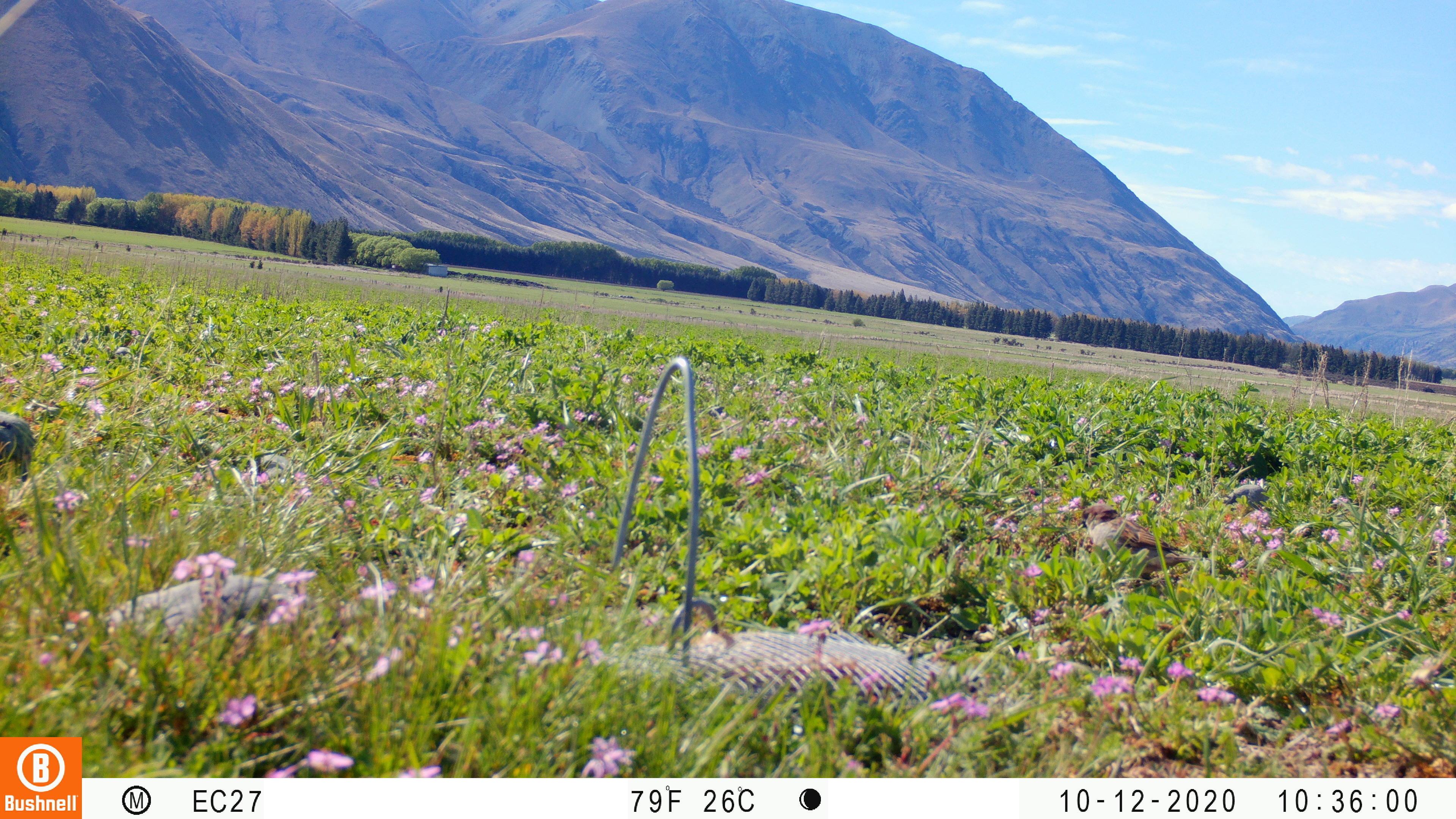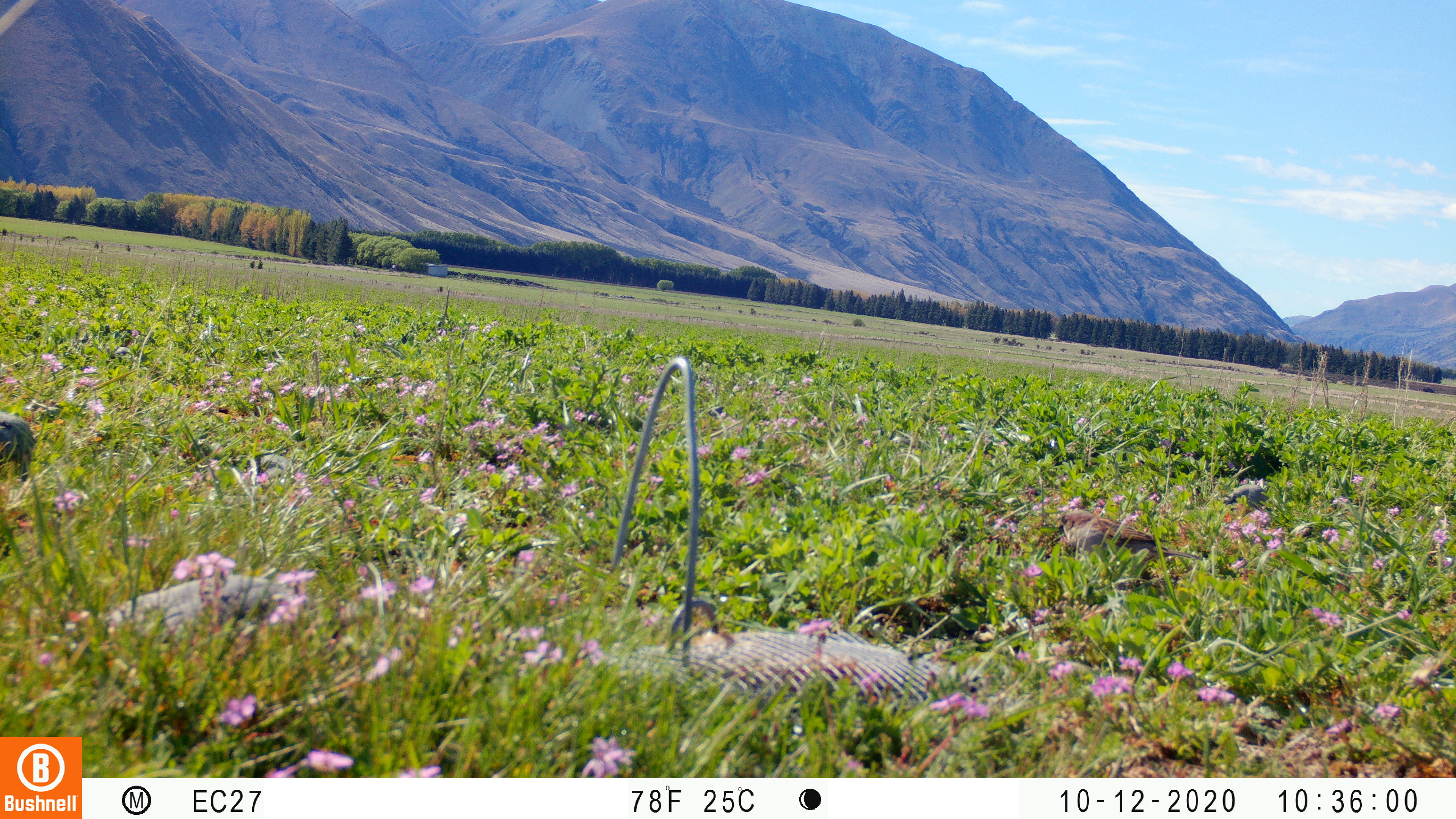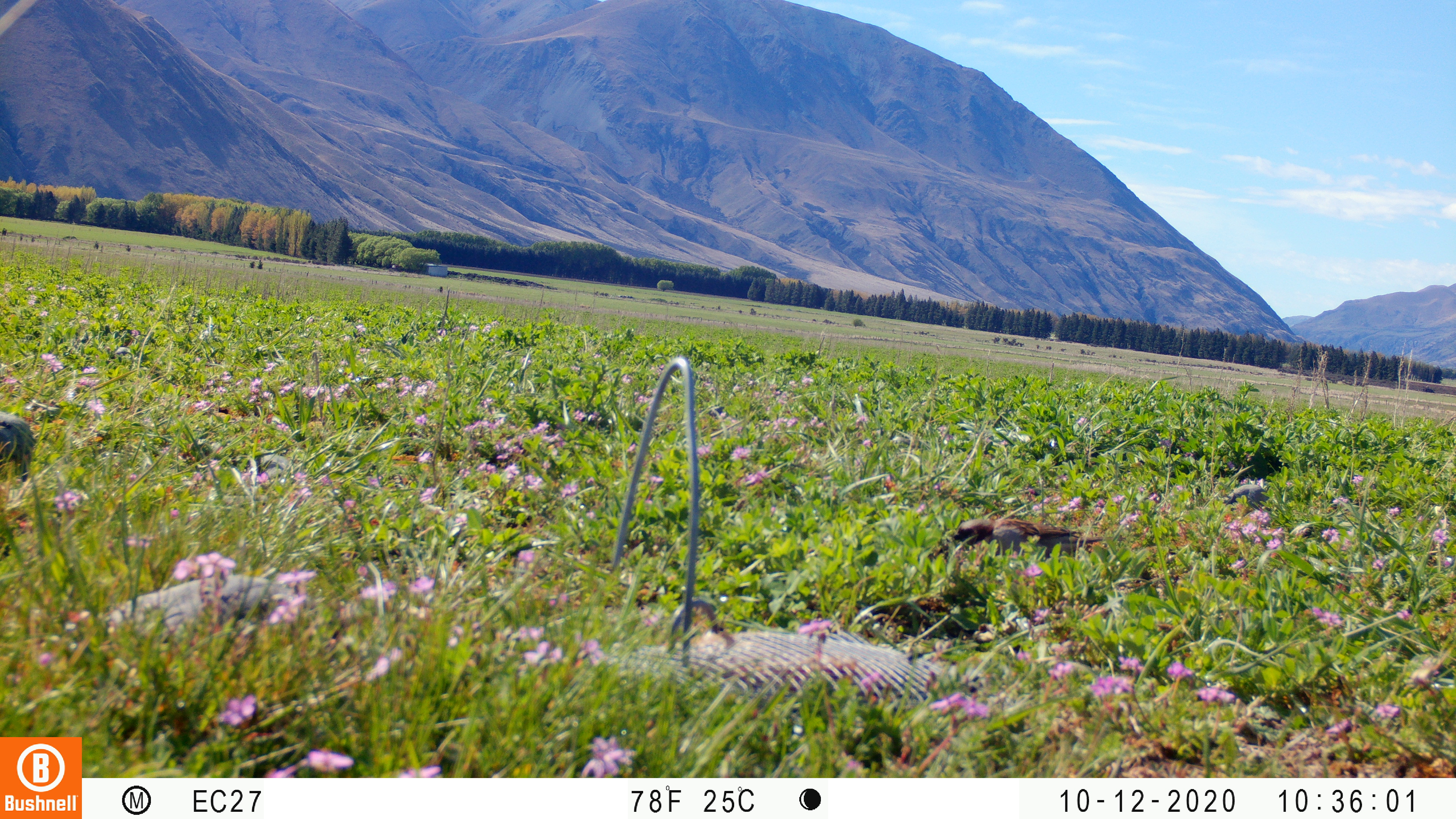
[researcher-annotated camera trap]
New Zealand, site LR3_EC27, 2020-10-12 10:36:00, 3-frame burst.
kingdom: Animalia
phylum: Chordata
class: Aves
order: Passeriformes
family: Passeridae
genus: Passer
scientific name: Passer domesticus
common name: house sparrow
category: sparrow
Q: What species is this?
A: Sparrow (house sparrow) (Passer domesticus).